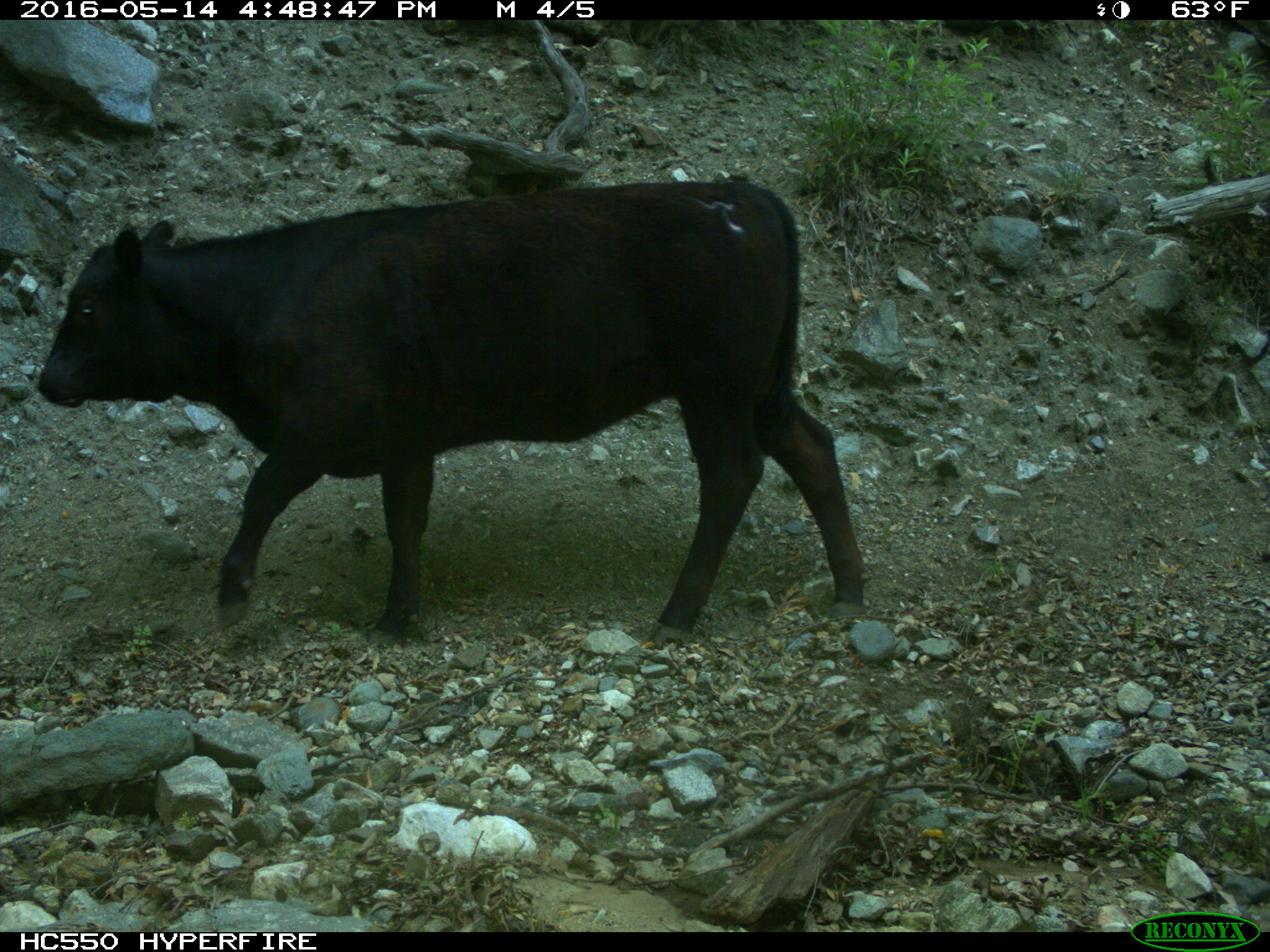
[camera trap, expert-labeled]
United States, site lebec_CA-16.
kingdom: Animalia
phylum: Chordata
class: Mammalia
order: Artiodactyla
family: Bovidae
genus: Bos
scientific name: Bos taurus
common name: domestic cow